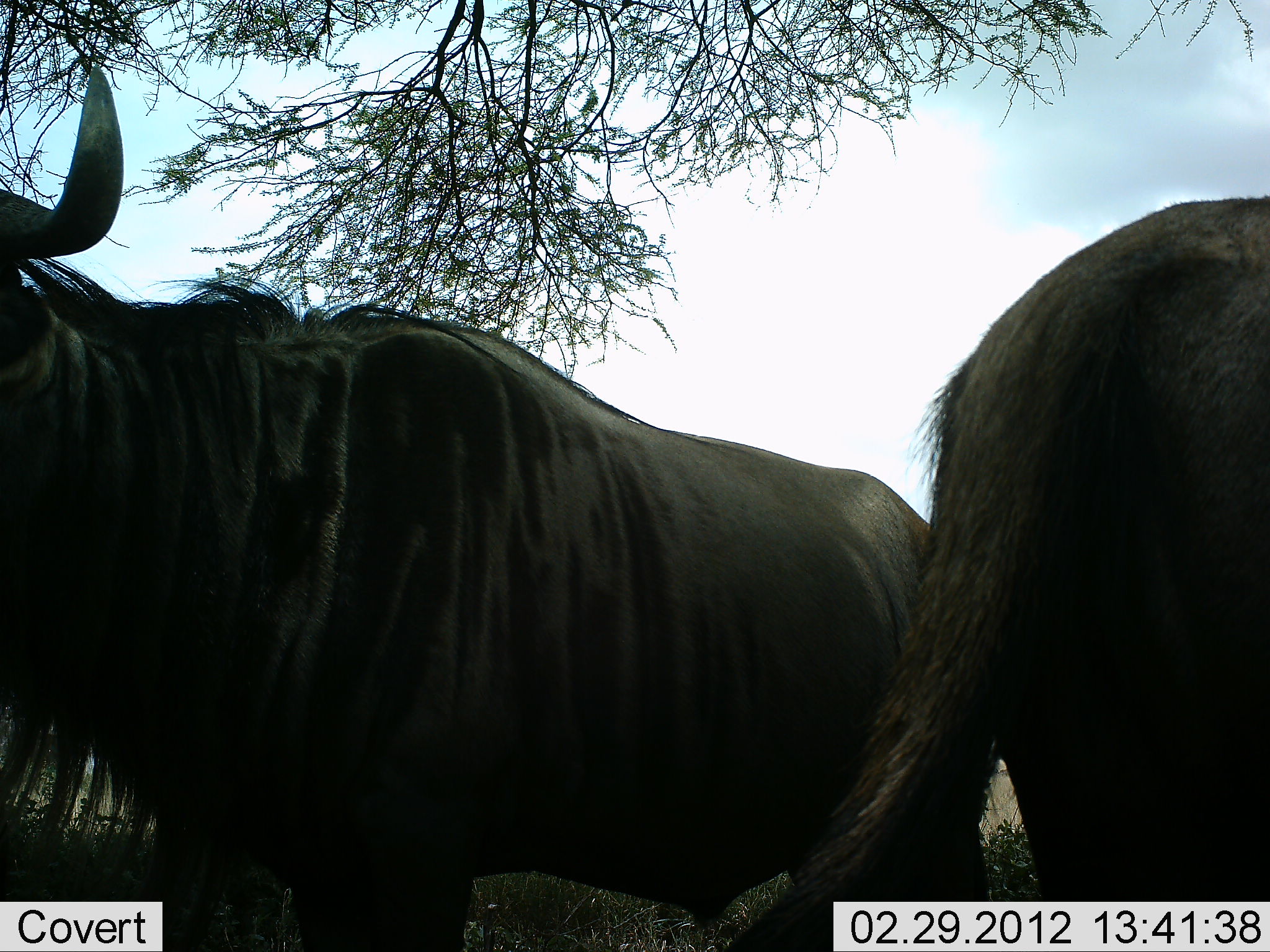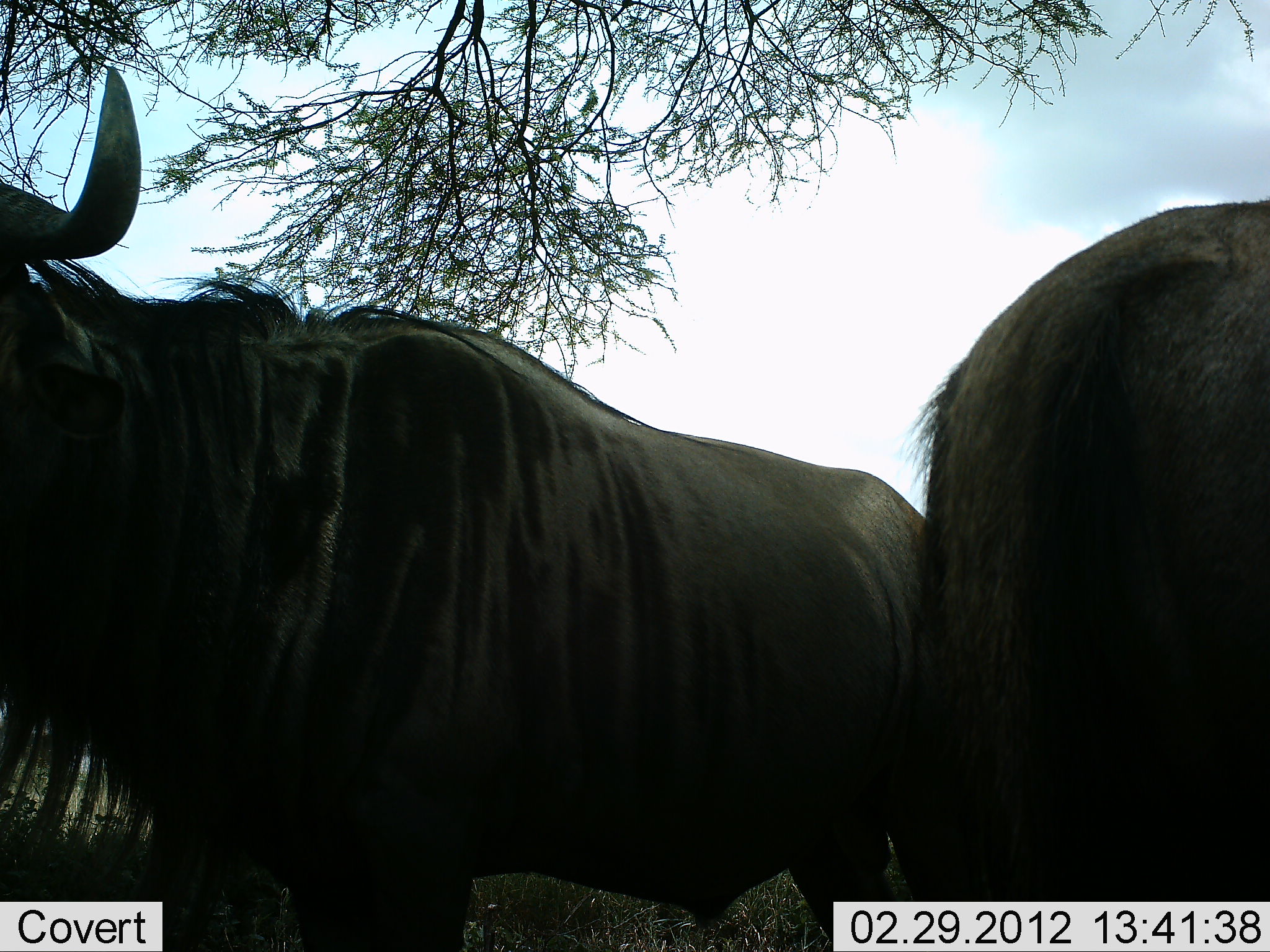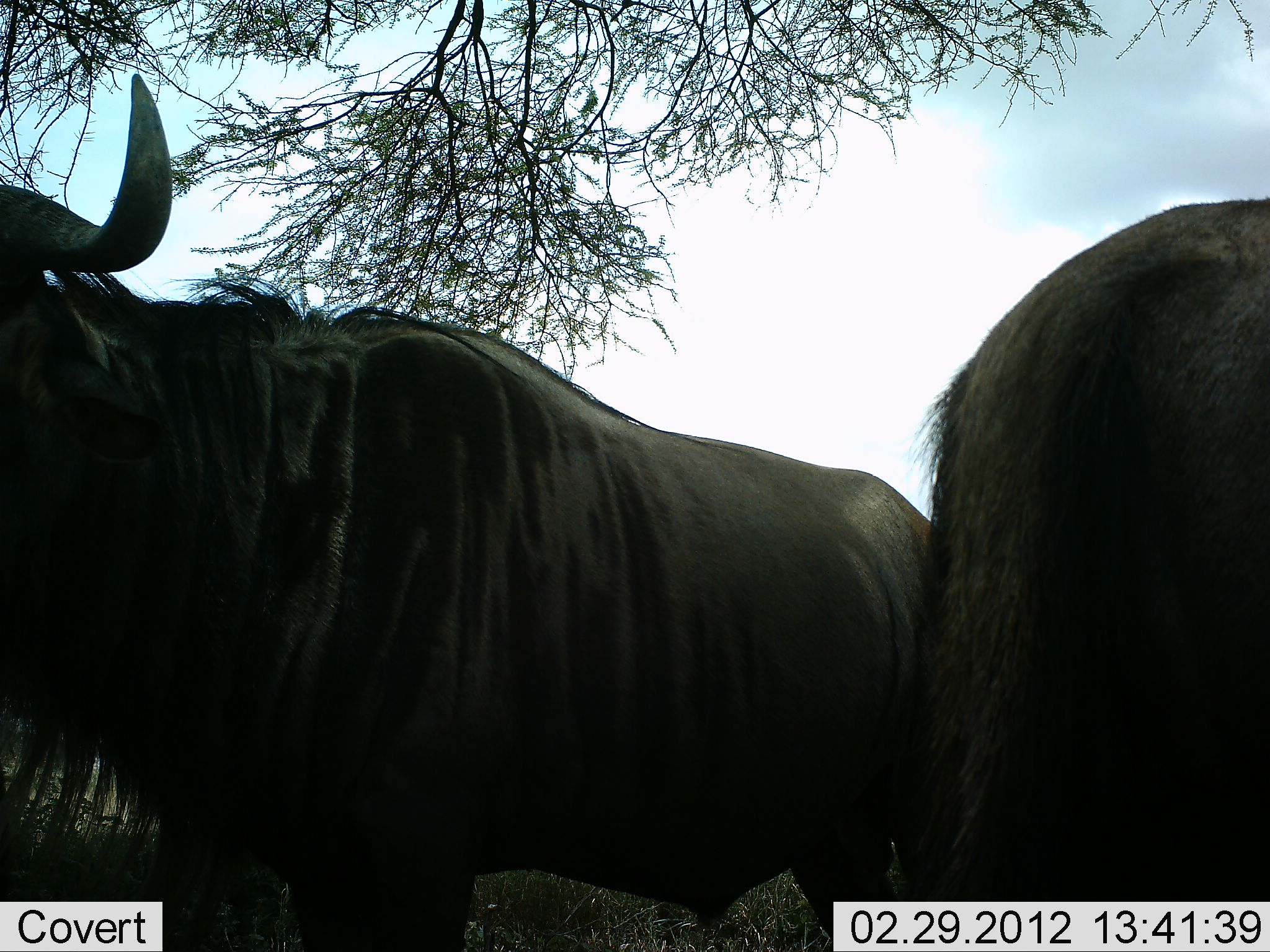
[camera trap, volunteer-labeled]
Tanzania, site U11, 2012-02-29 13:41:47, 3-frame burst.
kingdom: Animalia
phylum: Chordata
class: Mammalia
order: Artiodactyla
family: Bovidae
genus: Connochaetes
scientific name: Connochaetes taurinus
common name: blue wildebeest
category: wildebeest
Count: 2.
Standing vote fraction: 97%.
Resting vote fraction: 3%.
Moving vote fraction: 0%.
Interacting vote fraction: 3%.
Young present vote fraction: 0%.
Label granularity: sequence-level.